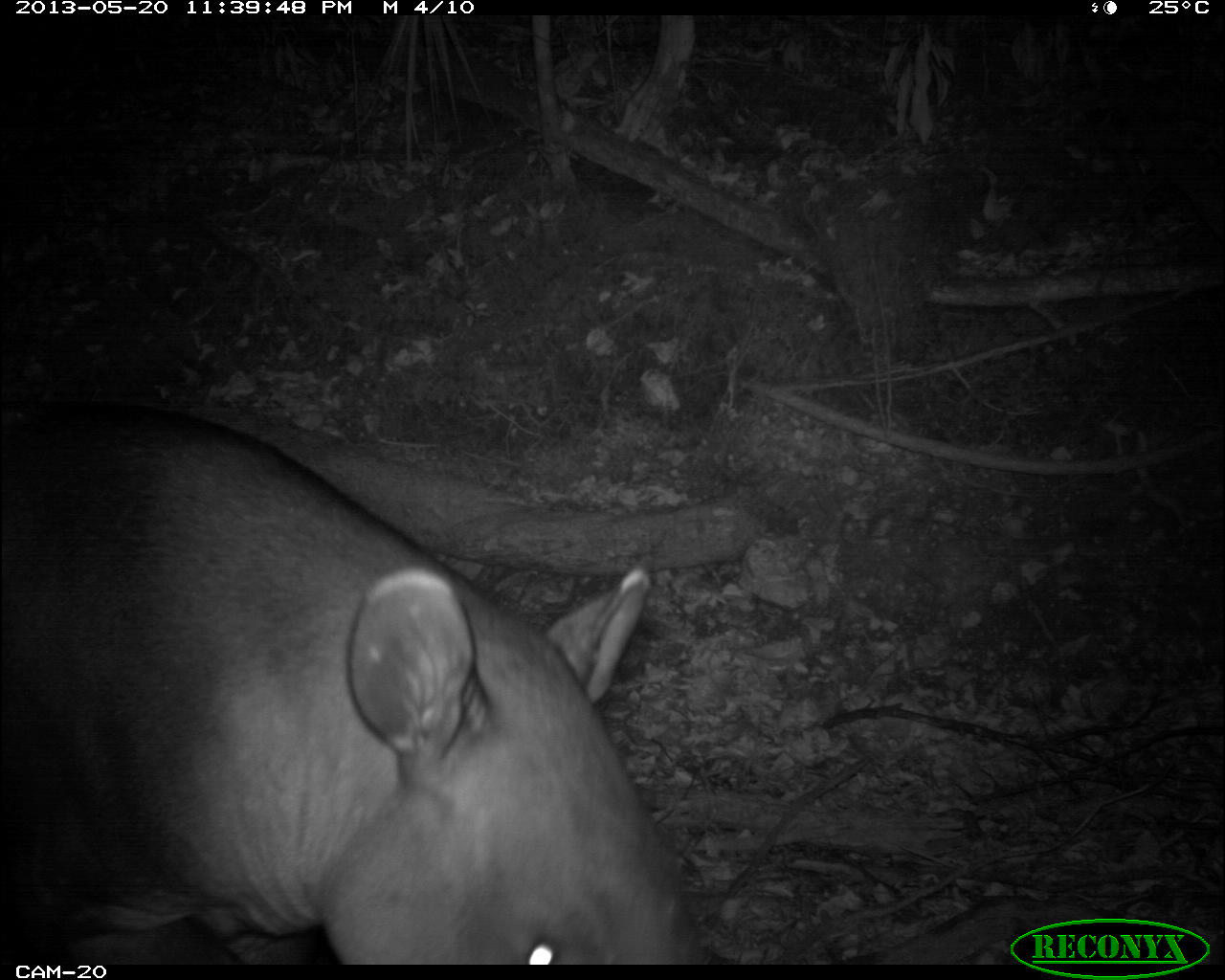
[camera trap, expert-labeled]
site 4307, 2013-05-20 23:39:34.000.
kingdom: Animalia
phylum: Chordata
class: Mammalia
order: Perissodactyla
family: Tapiridae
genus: Tapirus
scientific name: Tapirus bairdii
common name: baird's tapir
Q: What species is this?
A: Tapirus bairdii (baird's tapir).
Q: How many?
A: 1.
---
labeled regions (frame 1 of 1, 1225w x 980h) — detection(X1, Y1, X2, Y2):
tapirus bairdii: detection(0, 404, 704, 963)